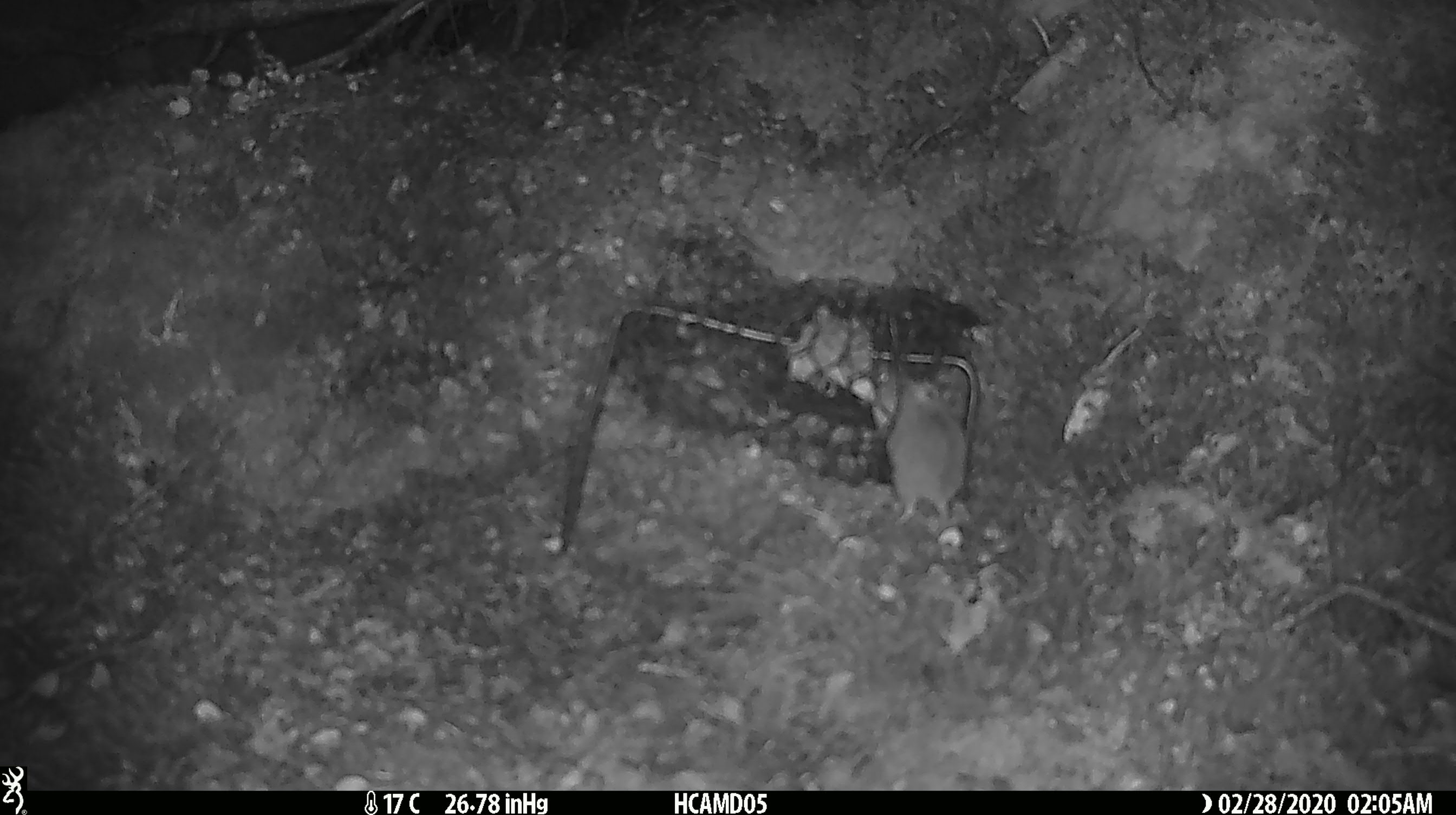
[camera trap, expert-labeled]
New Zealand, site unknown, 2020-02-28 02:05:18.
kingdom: Animalia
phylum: Chordata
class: Mammalia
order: Rodentia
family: Muridae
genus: Mus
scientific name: Mus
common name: mouse